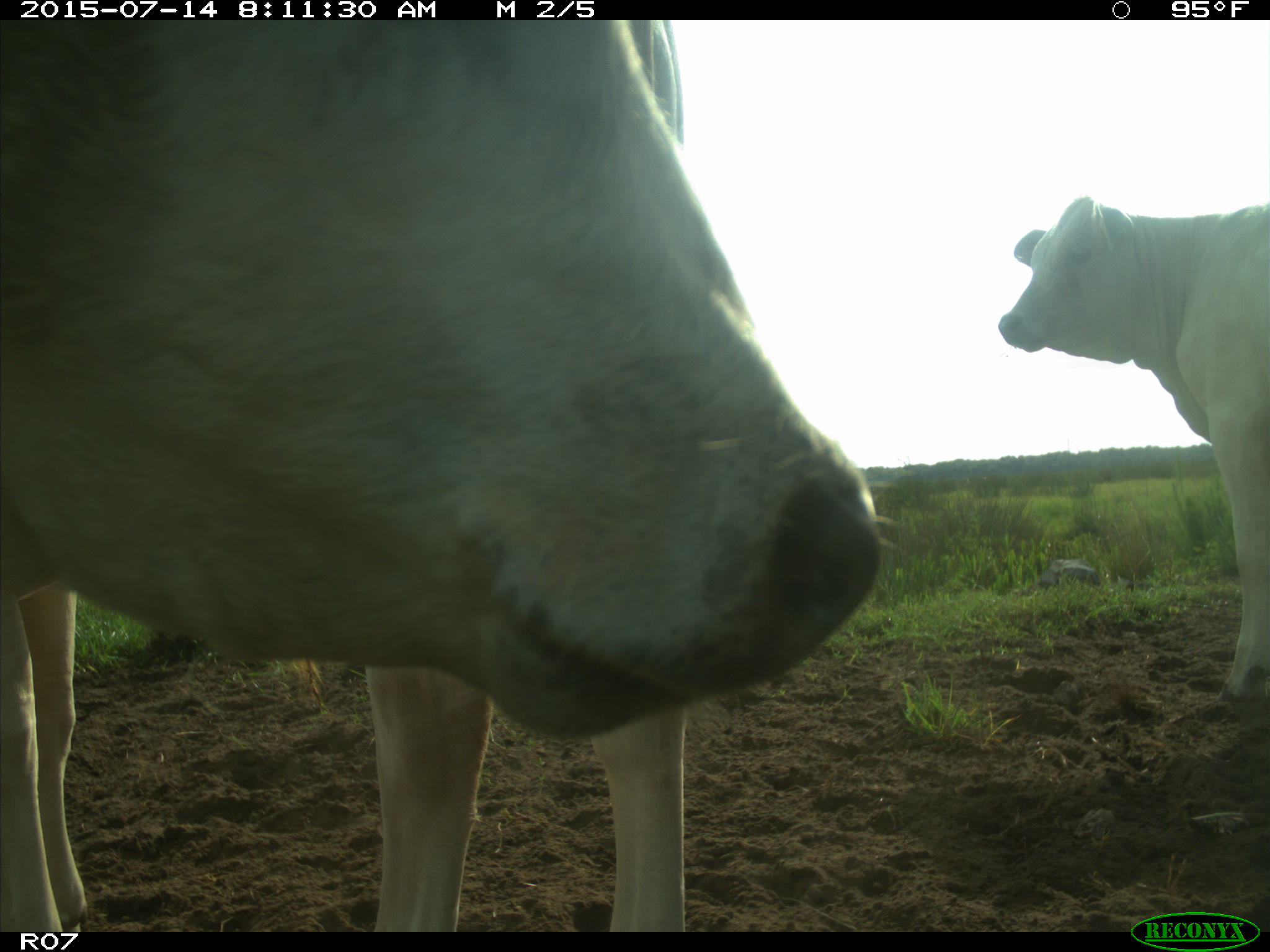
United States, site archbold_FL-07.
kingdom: Animalia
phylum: Chordata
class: Mammalia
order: Artiodactyla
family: Bovidae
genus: Bos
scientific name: Bos taurus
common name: domestic cow